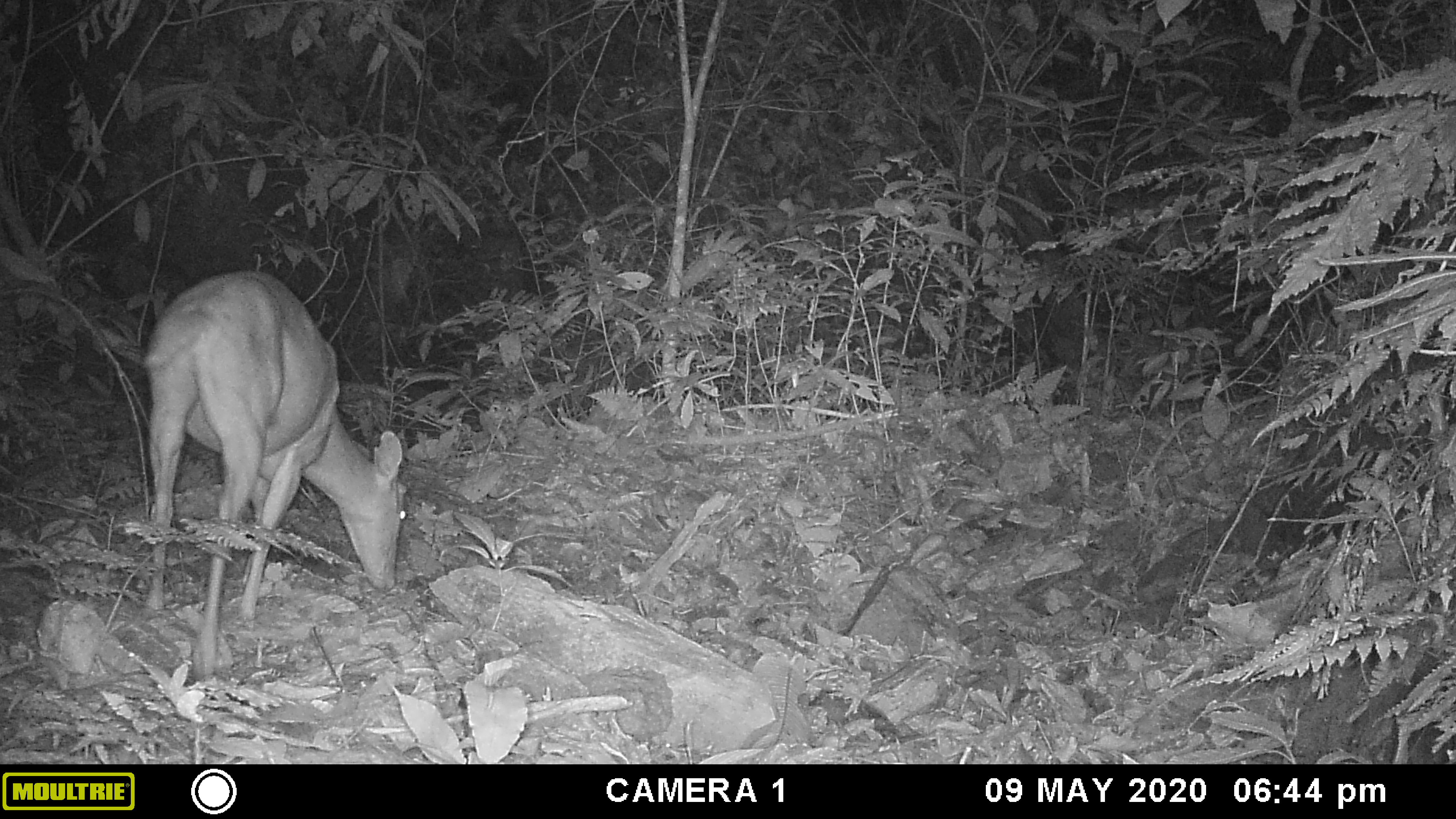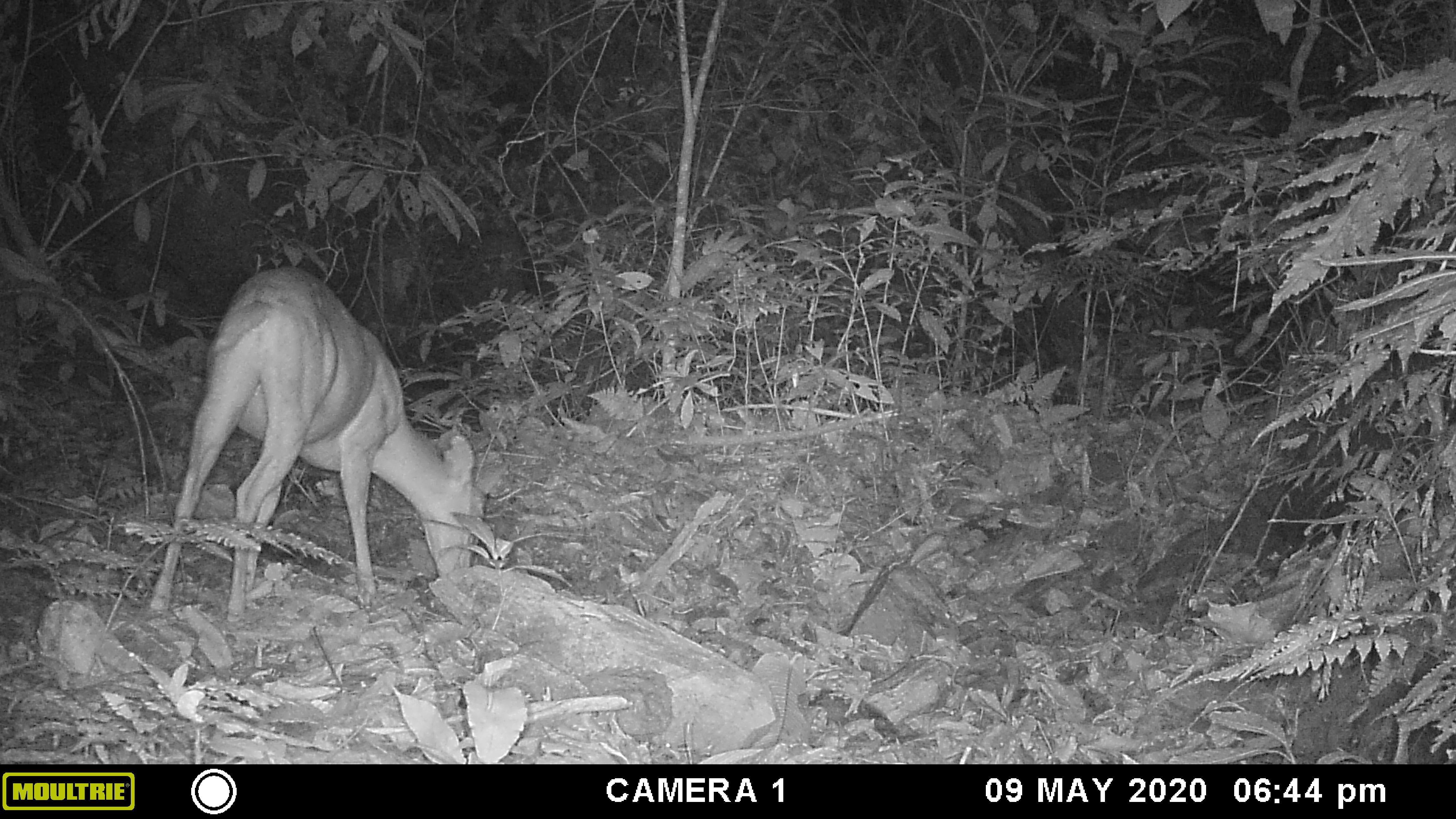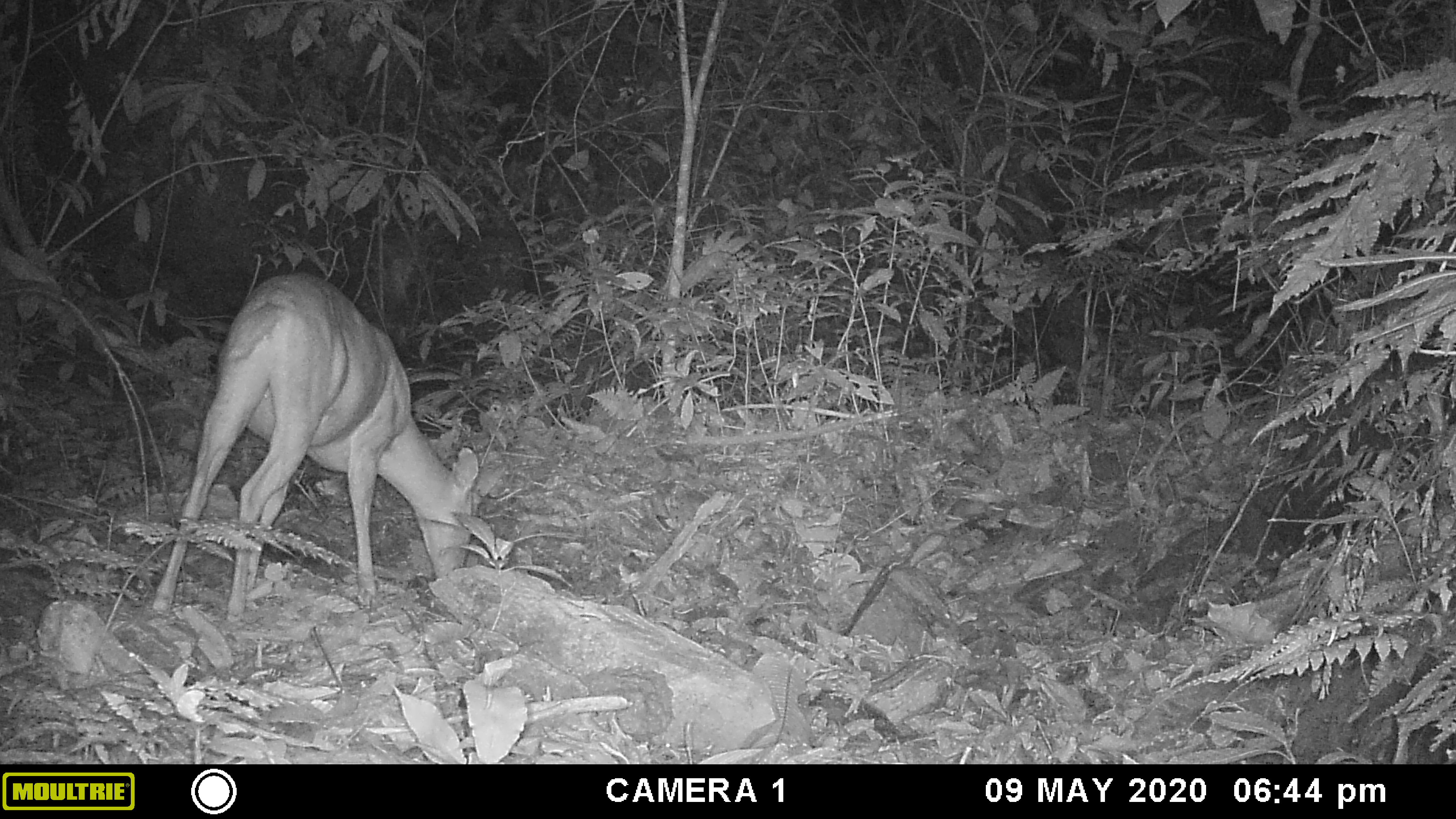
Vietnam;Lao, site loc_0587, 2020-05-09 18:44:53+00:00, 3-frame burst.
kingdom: Animalia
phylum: Chordata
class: Mammalia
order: Artiodactyla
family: Cervidae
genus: Muntiacus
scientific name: Muntiacus muntjak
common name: red muntjac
Red muntjac (Muntiacus muntjak). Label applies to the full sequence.